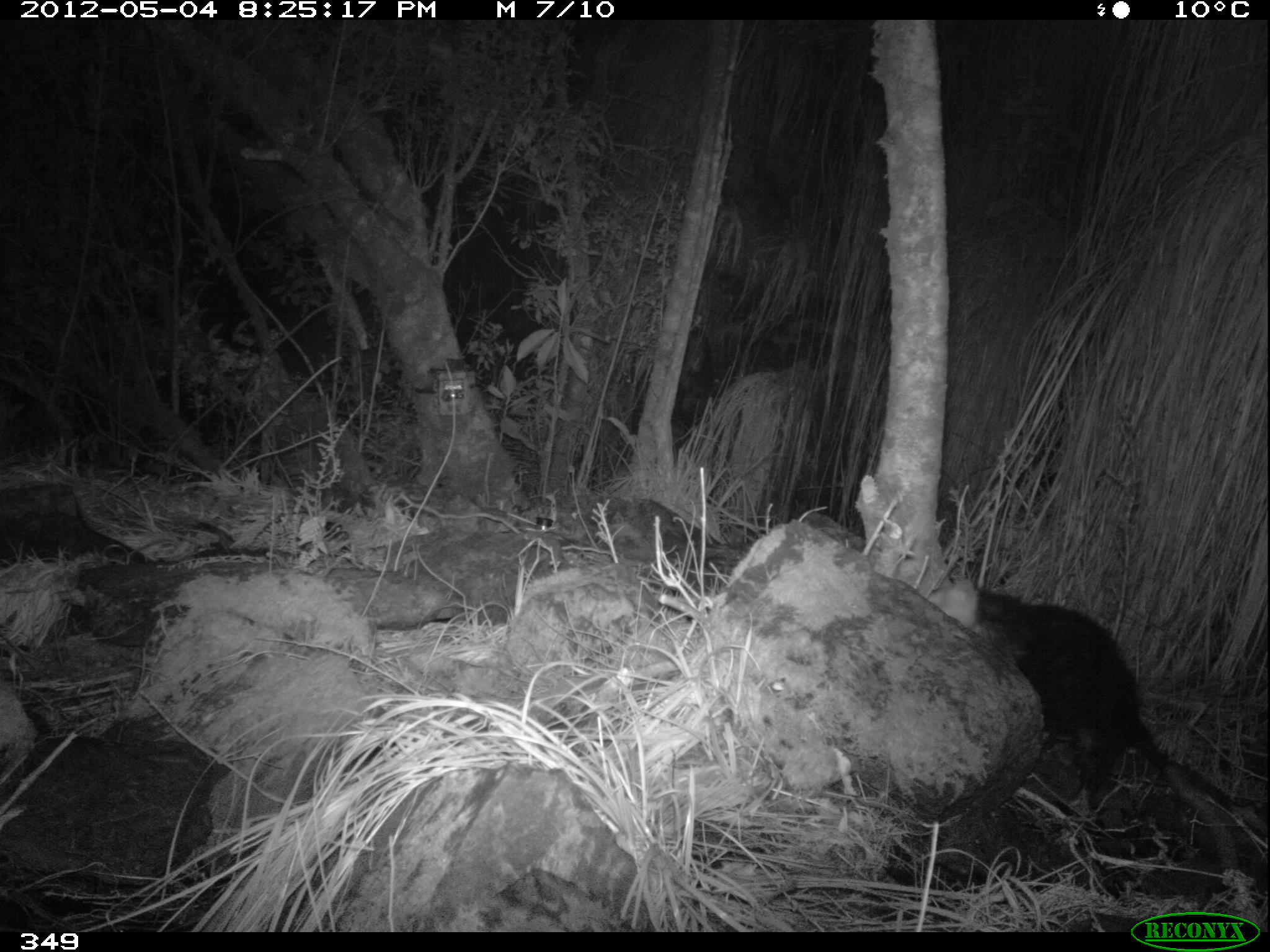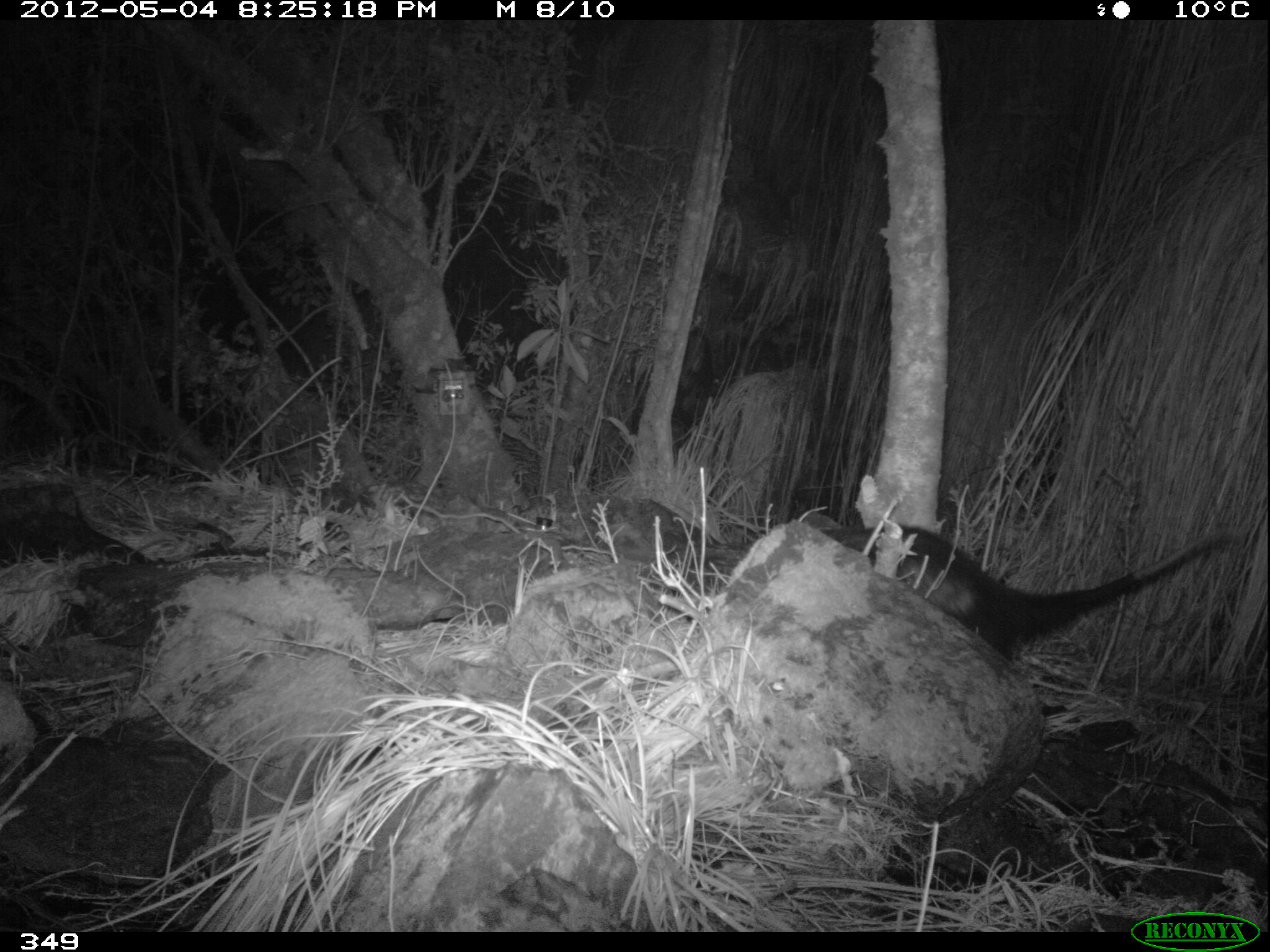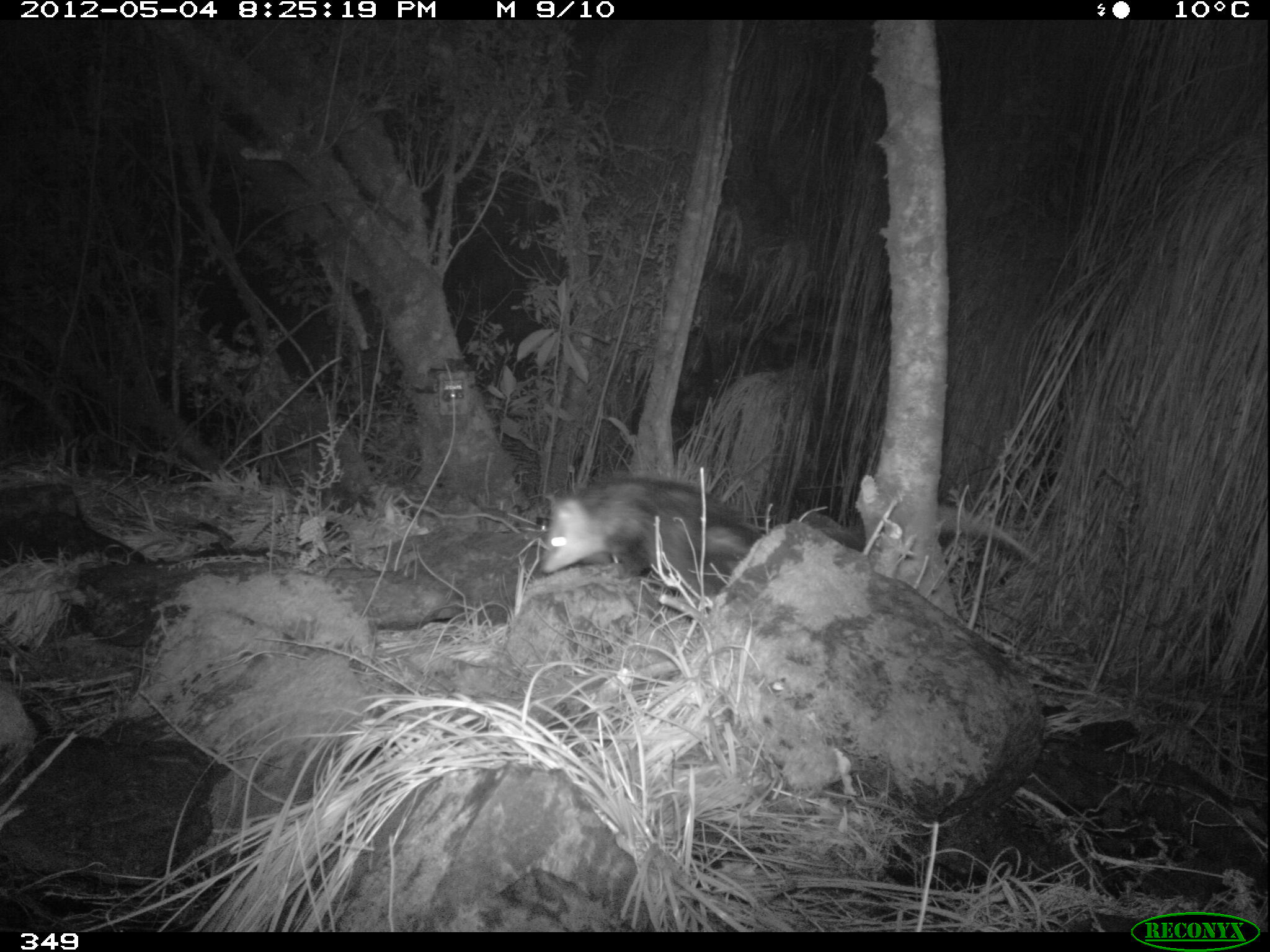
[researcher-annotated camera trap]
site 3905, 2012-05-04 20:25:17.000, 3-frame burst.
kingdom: Animalia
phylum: Chordata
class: Mammalia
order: Didelphimorphia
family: Didelphidae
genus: Didelphis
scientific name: Didelphis pernigra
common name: andean white-eared opossum